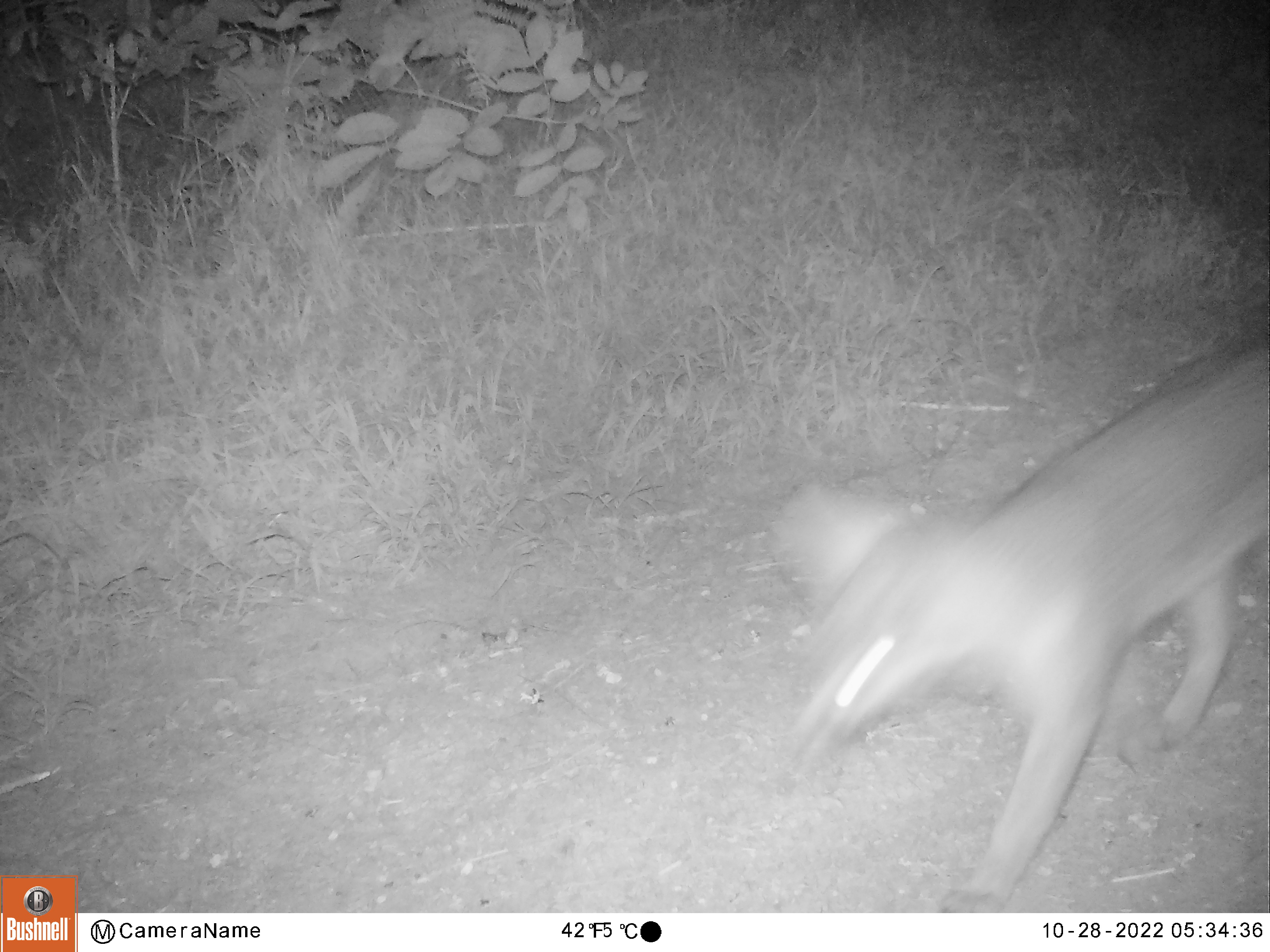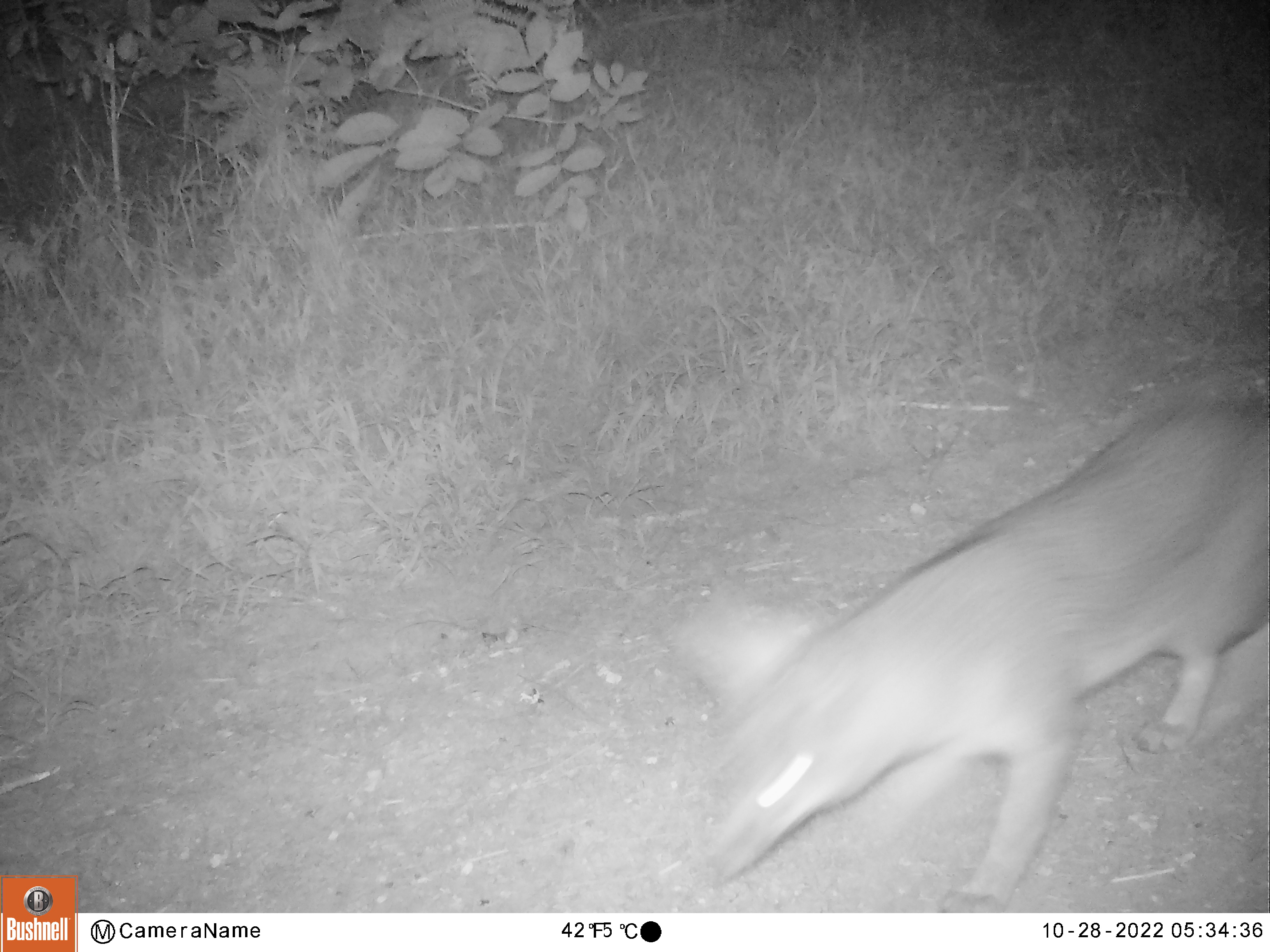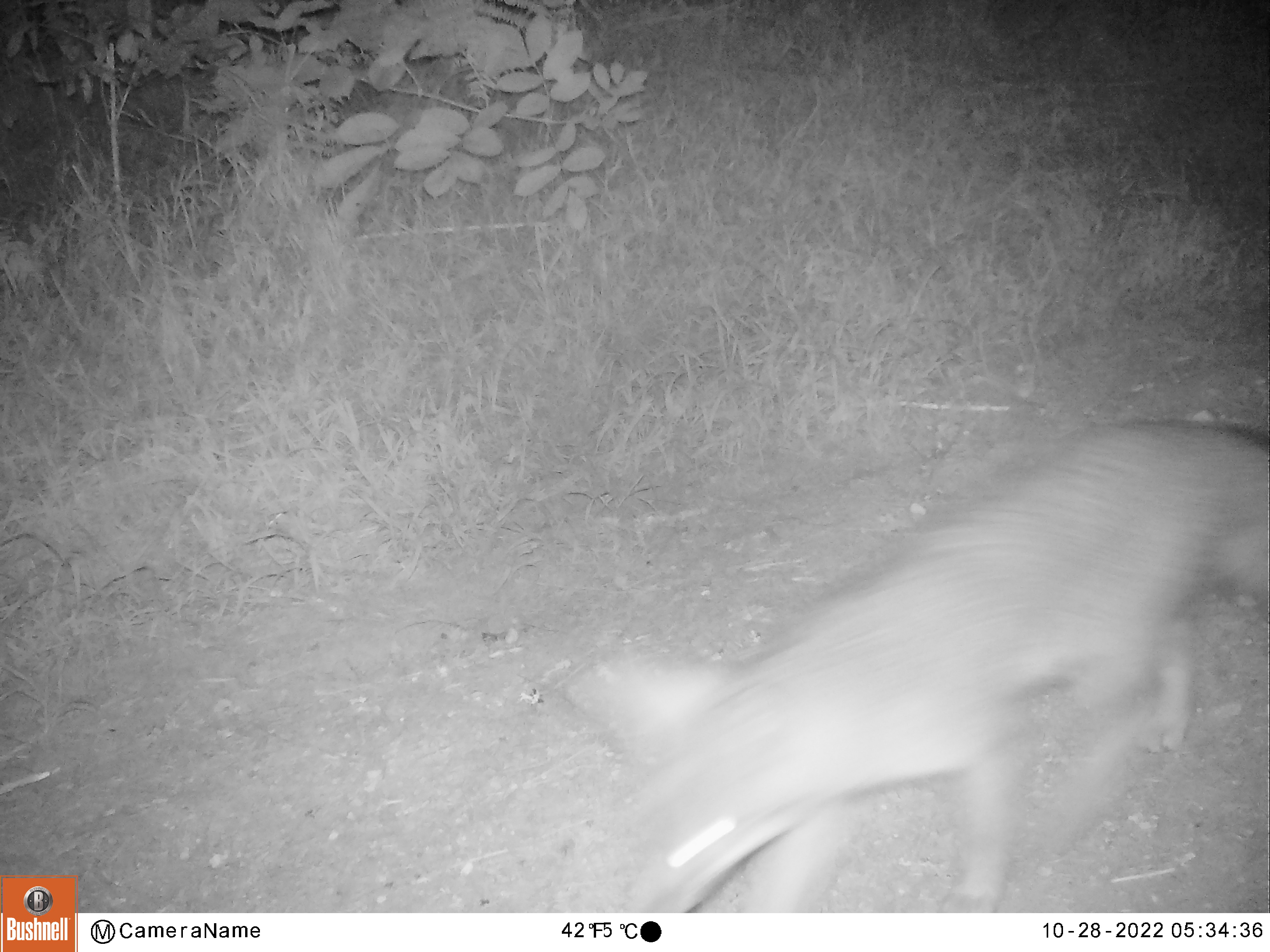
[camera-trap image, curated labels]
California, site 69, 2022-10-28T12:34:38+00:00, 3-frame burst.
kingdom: Animalia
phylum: Chordata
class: Mammalia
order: Carnivora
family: Canidae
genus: Urocyon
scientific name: Urocyon cinereoargenteus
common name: gray fox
Gray fox (Urocyon cinereoargenteus).